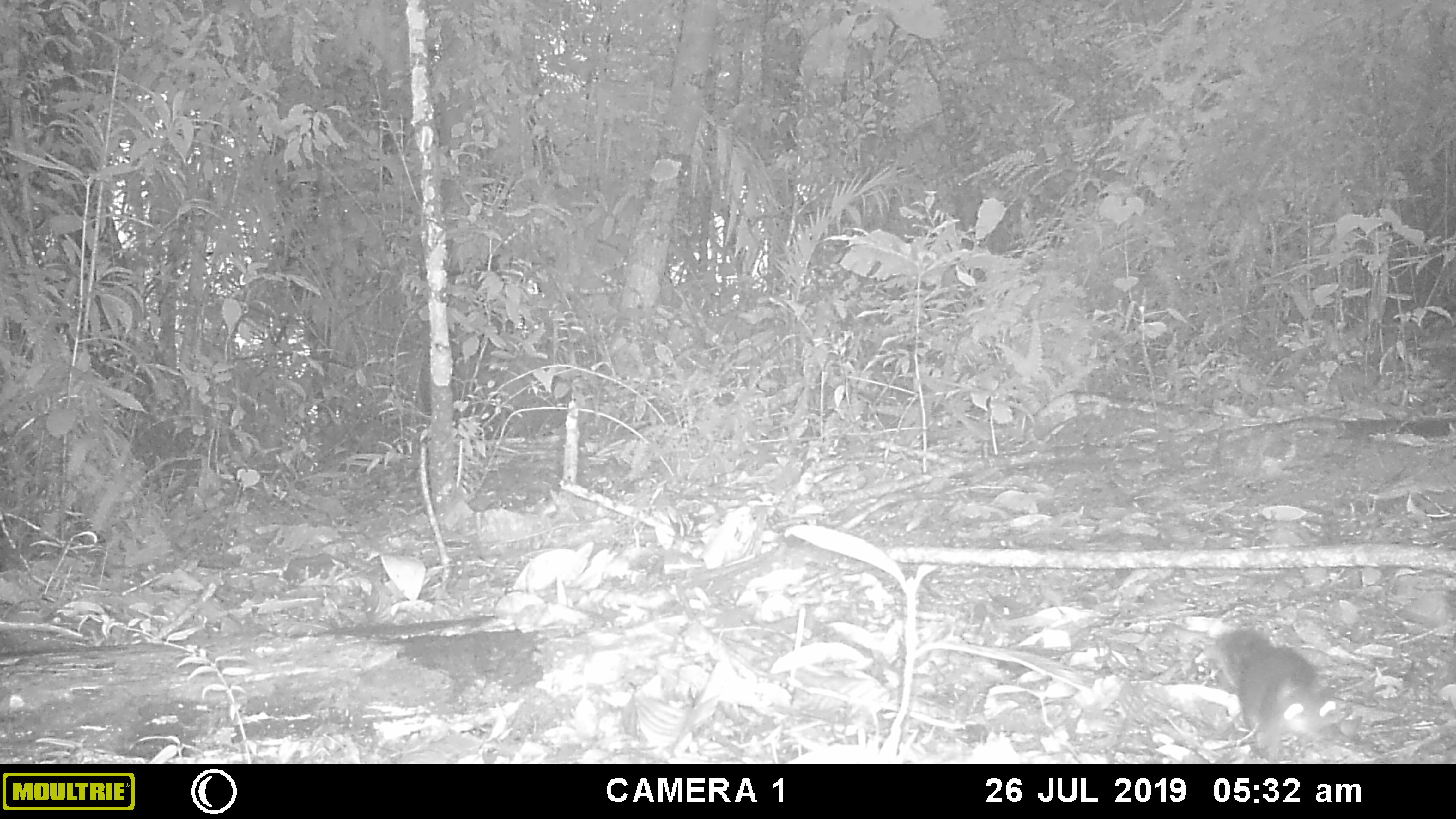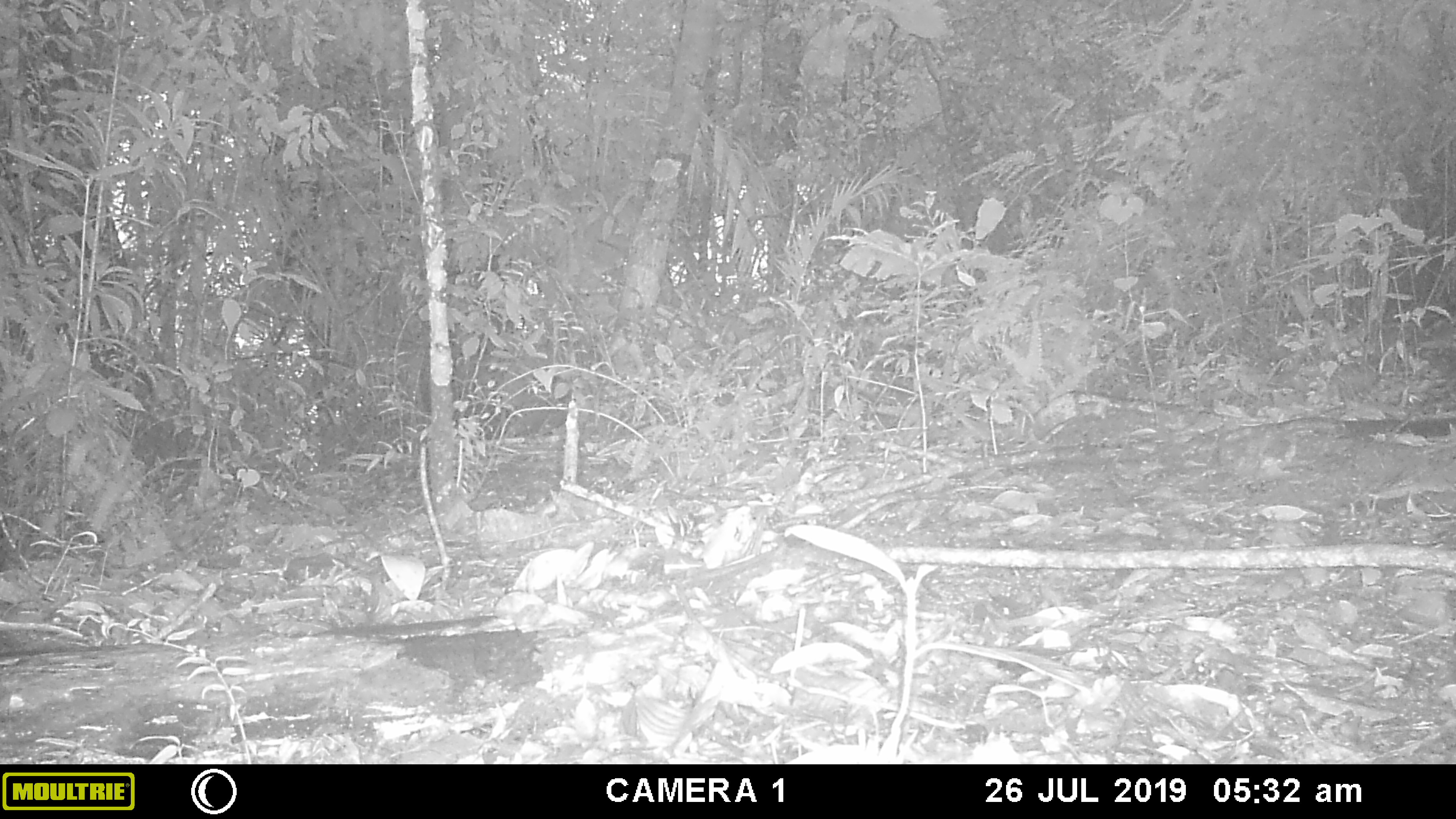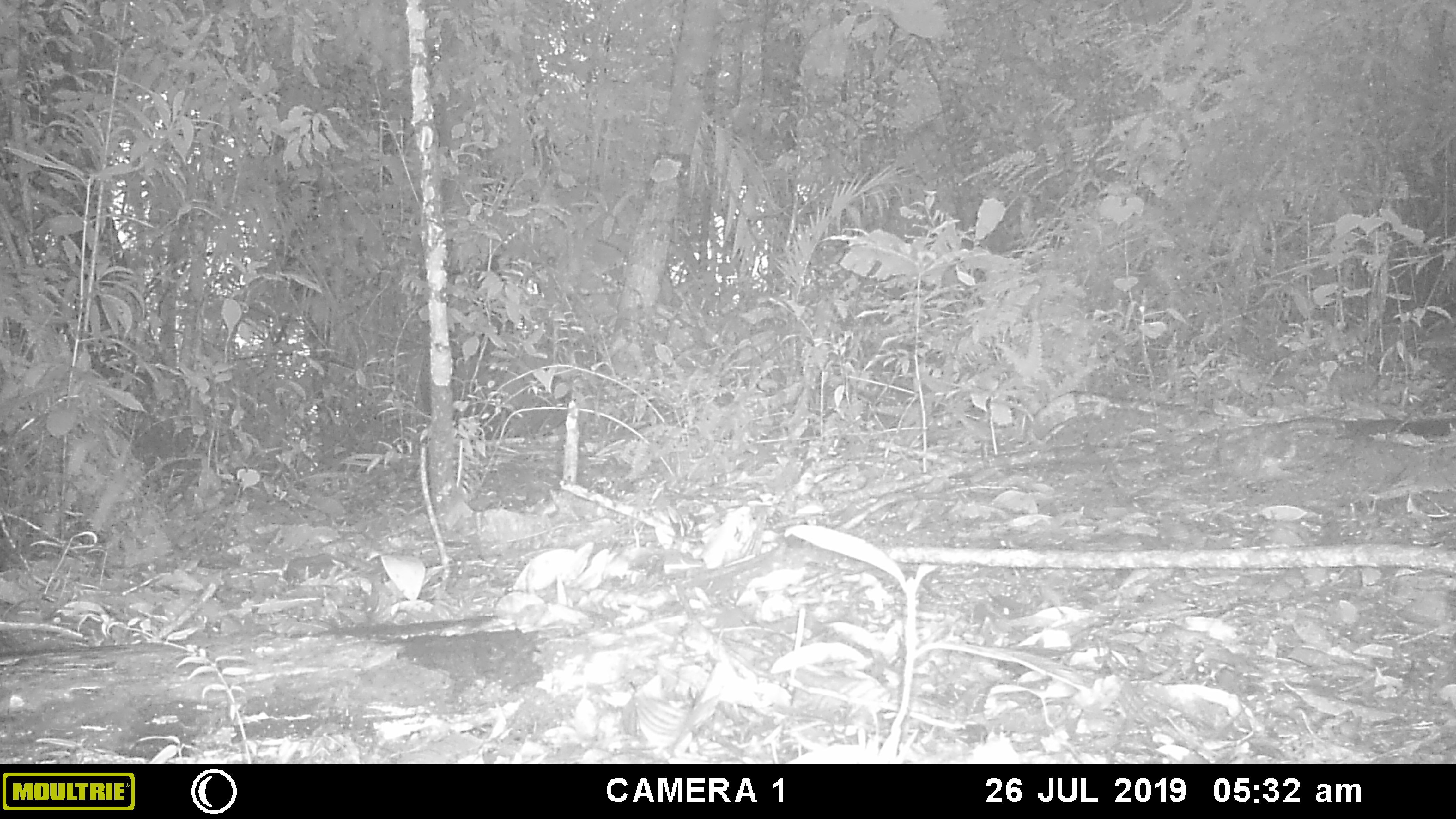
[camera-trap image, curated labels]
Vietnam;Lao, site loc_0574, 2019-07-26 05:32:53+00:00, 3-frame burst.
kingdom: Animalia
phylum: Chordata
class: Mammalia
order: Rodentia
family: Sciuridae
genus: Dremomys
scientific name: Dremomys rufigenis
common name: red-cheeked squirrel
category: red cheeked squirrel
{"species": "red cheeked squirrel (red-cheeked squirrel) (Dremomys rufigenis)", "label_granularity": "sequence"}